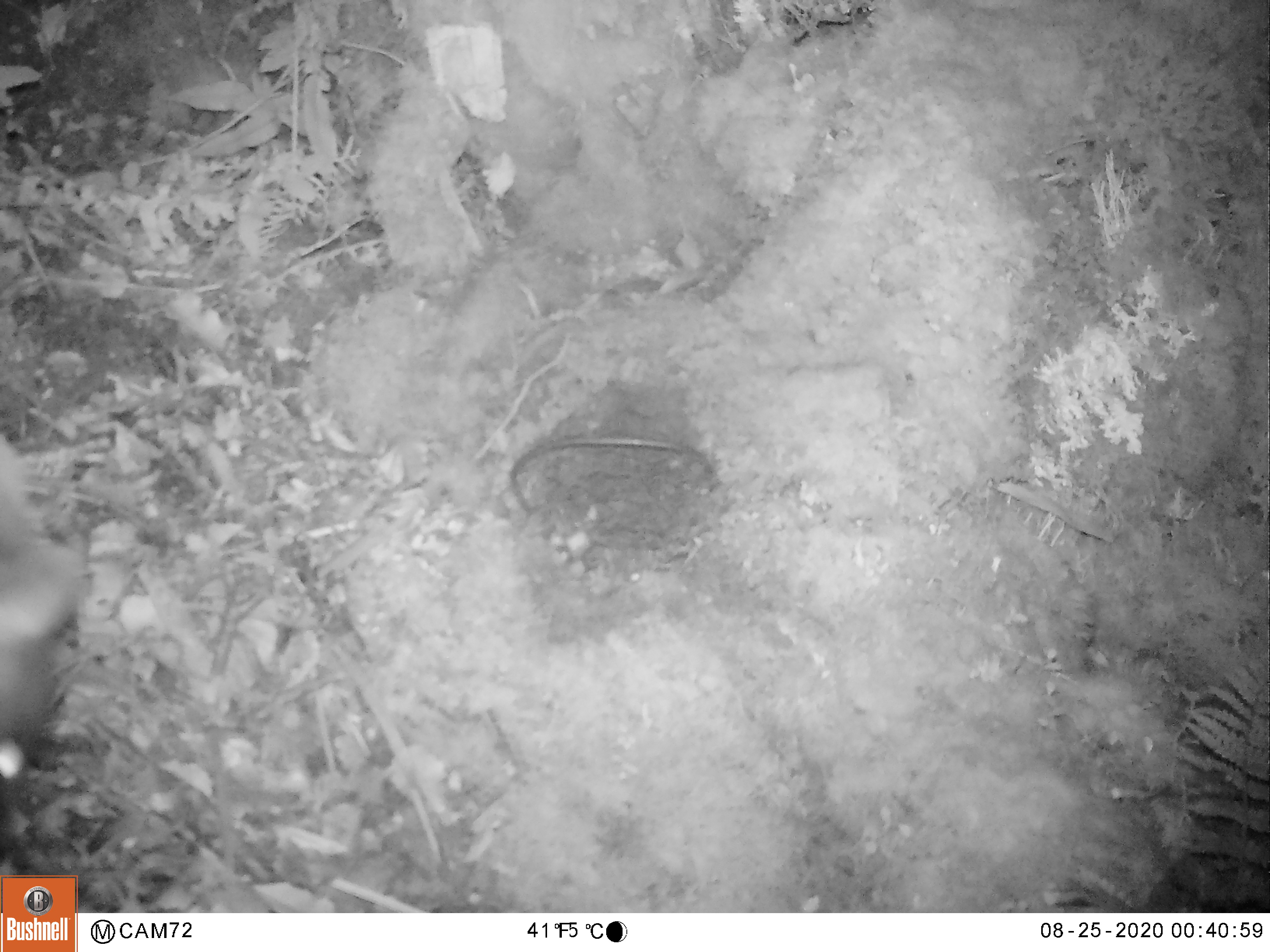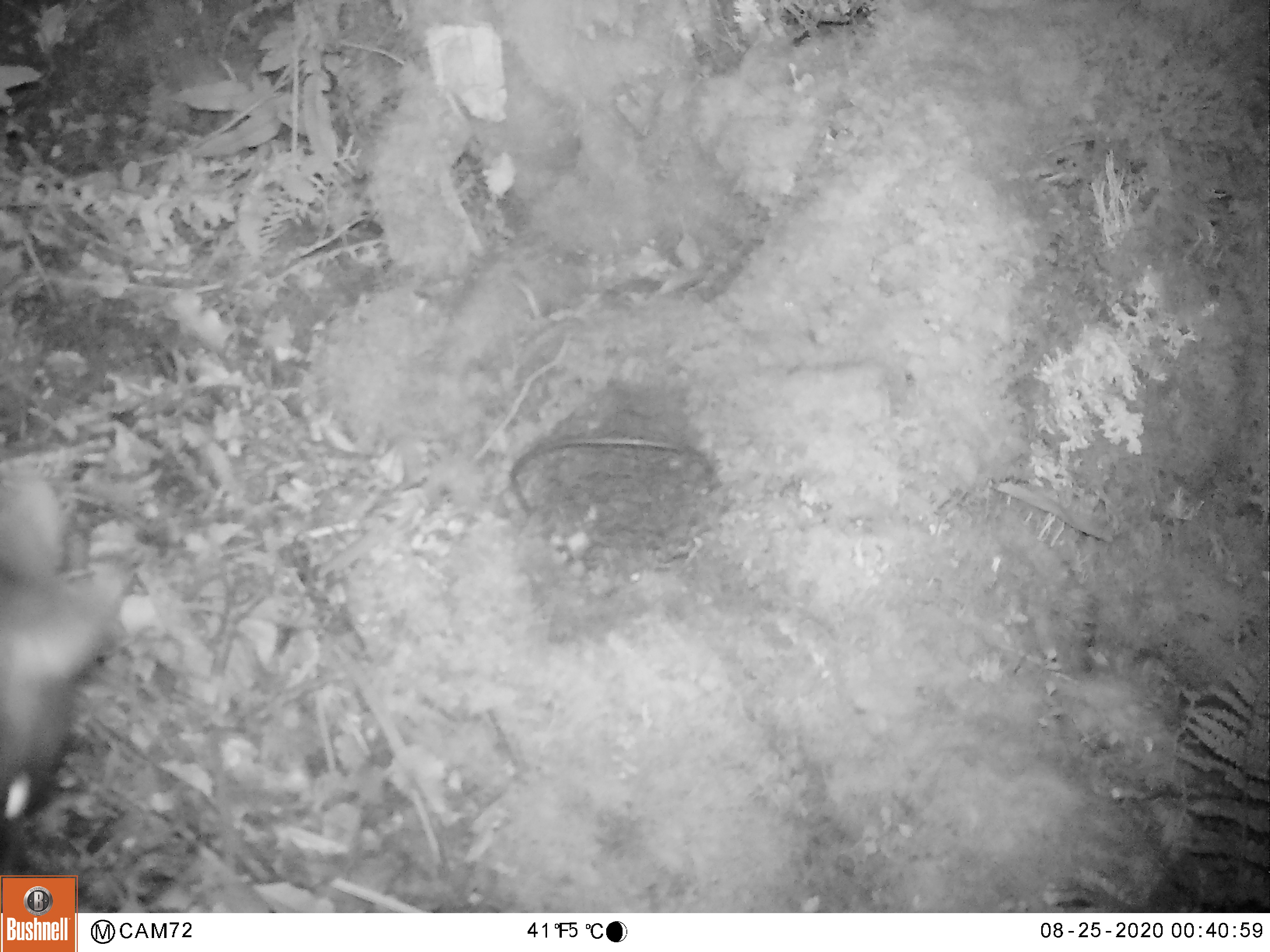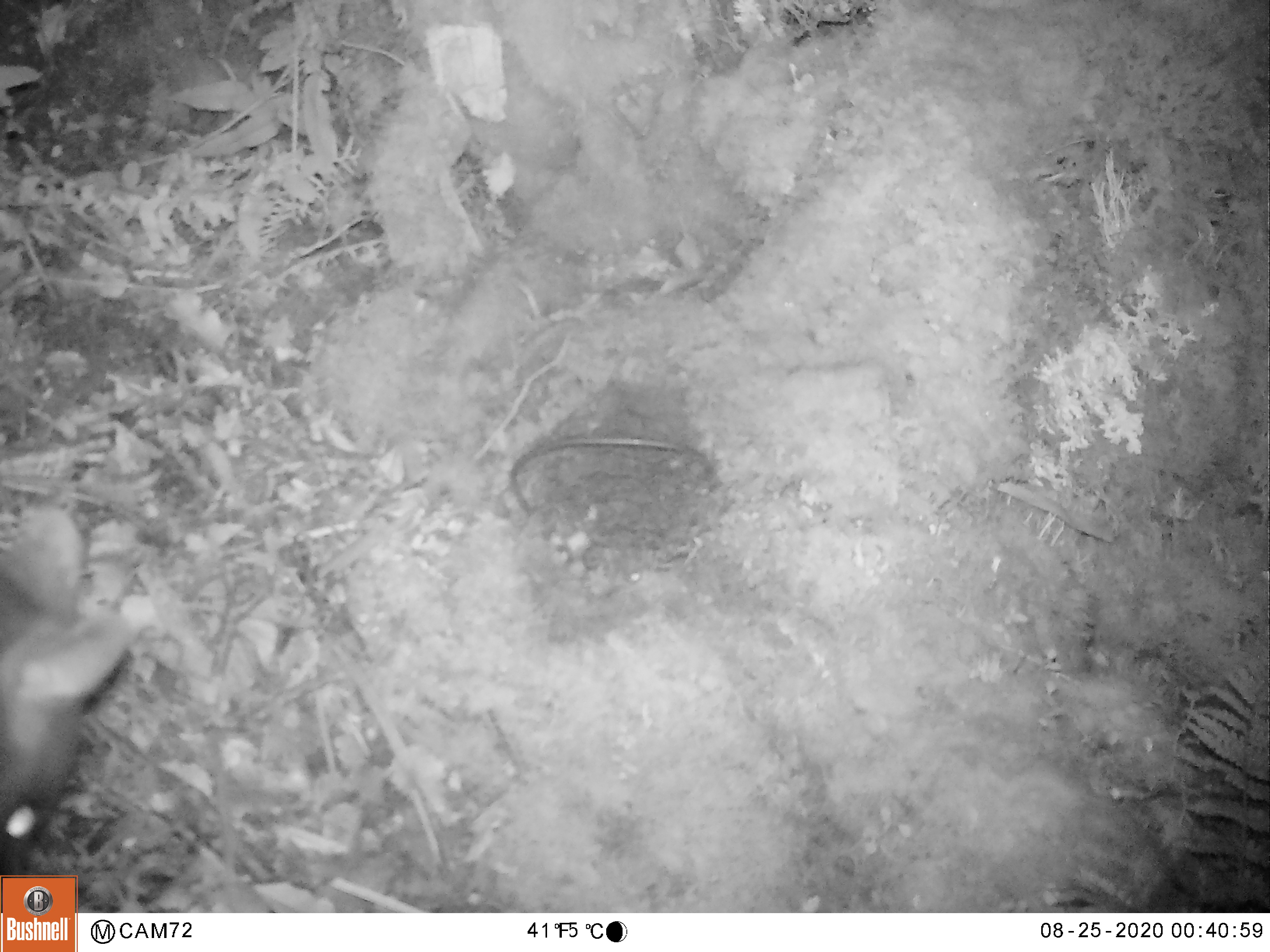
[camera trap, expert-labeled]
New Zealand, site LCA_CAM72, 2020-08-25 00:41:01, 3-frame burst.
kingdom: Animalia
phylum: Chordata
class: Mammalia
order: Diprotodontia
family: Phalangeridae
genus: Trichosurus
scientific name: Trichosurus vulpecula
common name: common brushtail possum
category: possum